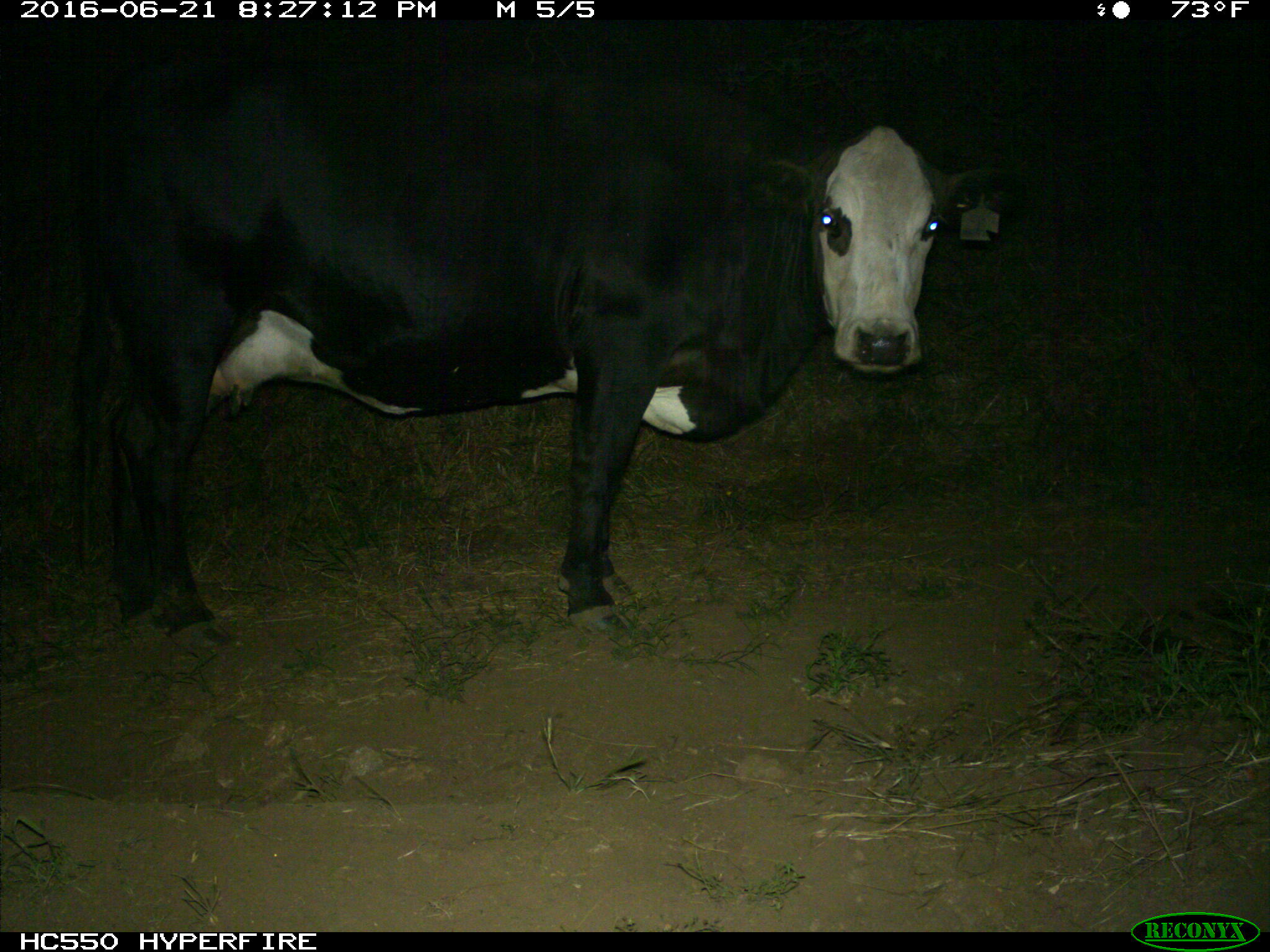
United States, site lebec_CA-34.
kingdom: Animalia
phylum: Chordata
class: Mammalia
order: Artiodactyla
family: Bovidae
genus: Bos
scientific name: Bos taurus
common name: domestic cow